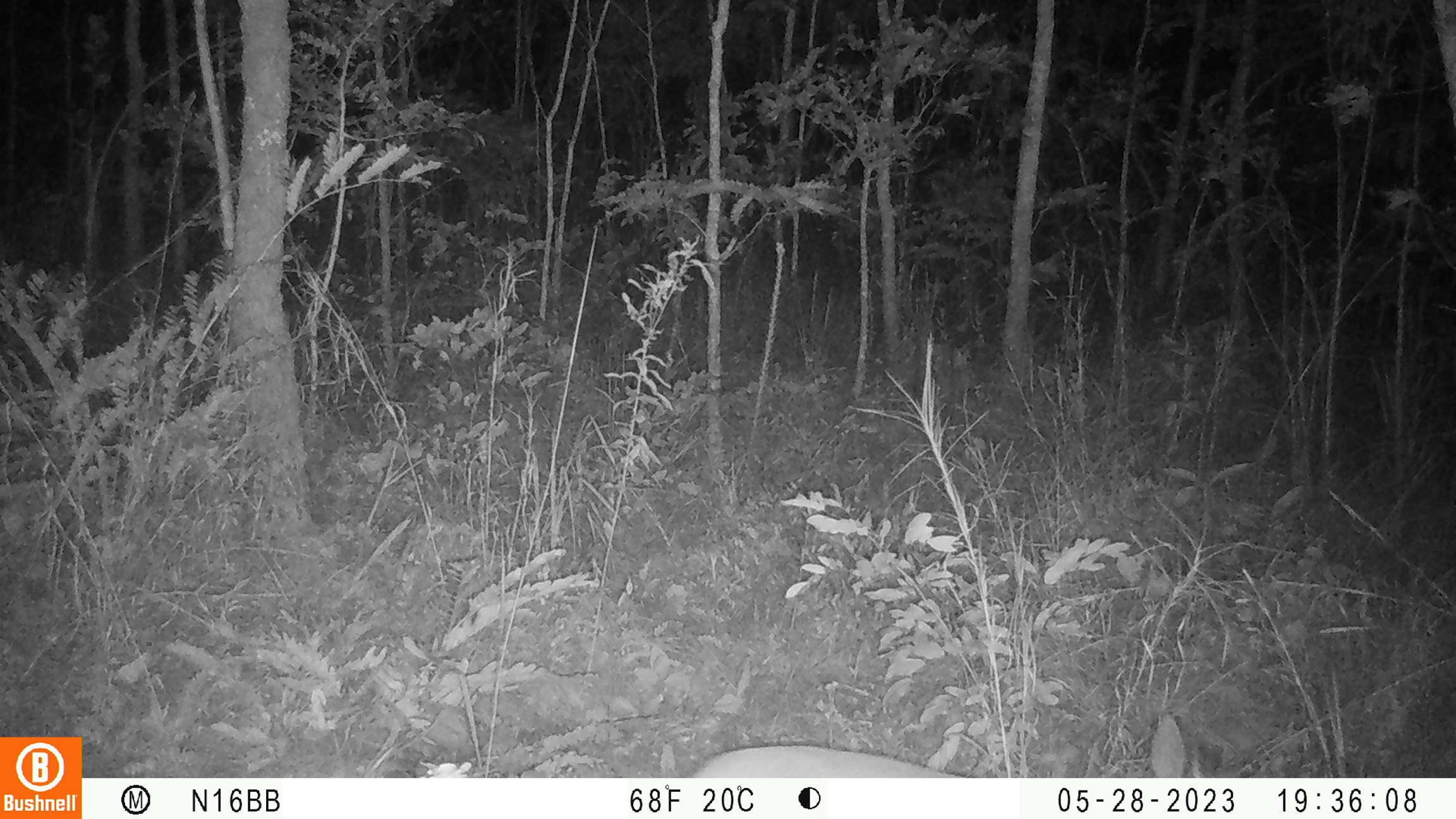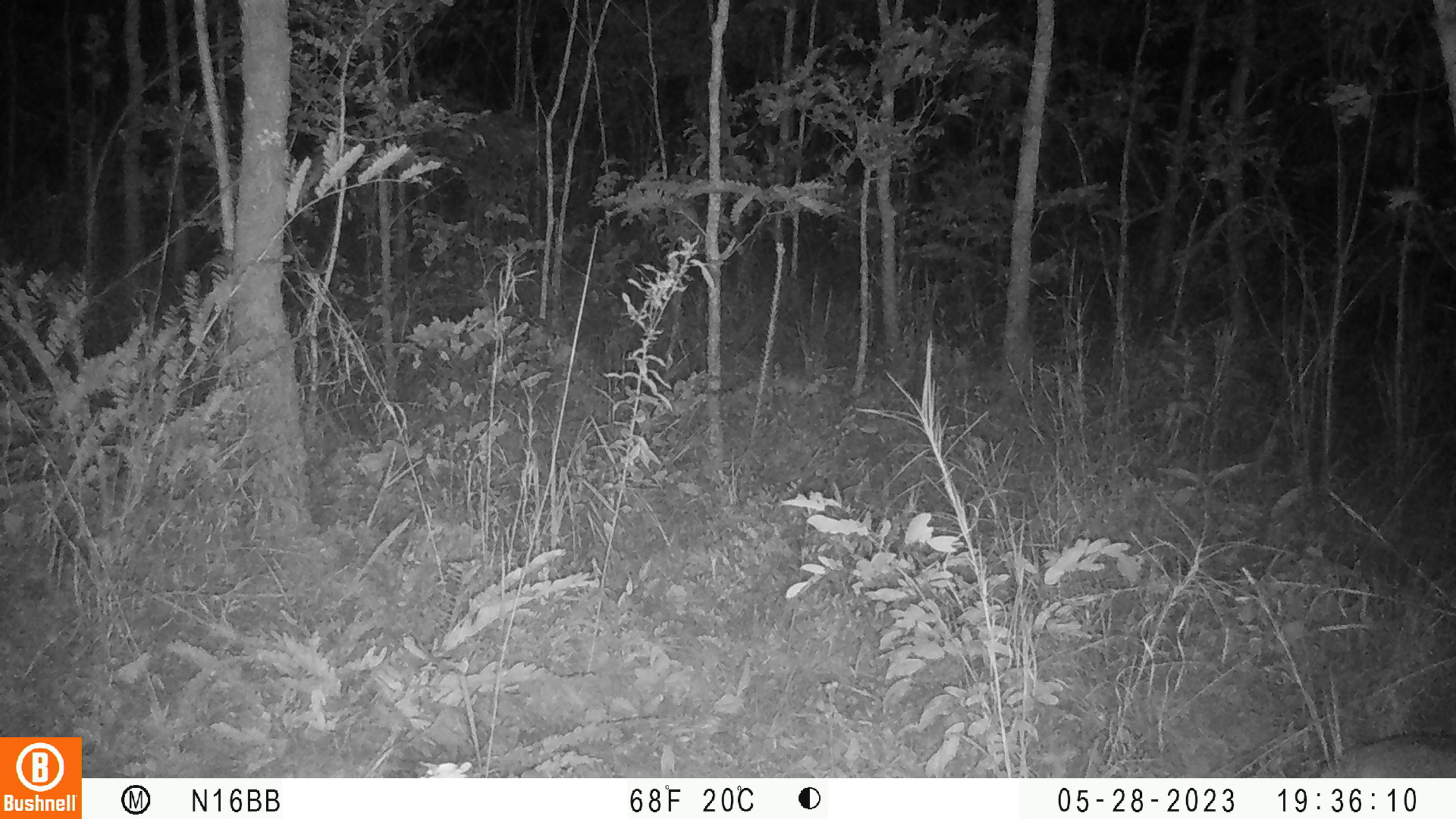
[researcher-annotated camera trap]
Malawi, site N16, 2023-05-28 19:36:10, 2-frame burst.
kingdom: Animalia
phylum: Chordata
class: Mammalia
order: Artiodactyla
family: Bovidae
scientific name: Antilopinae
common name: small antelope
Small antelope (Antilopinae), count 1.